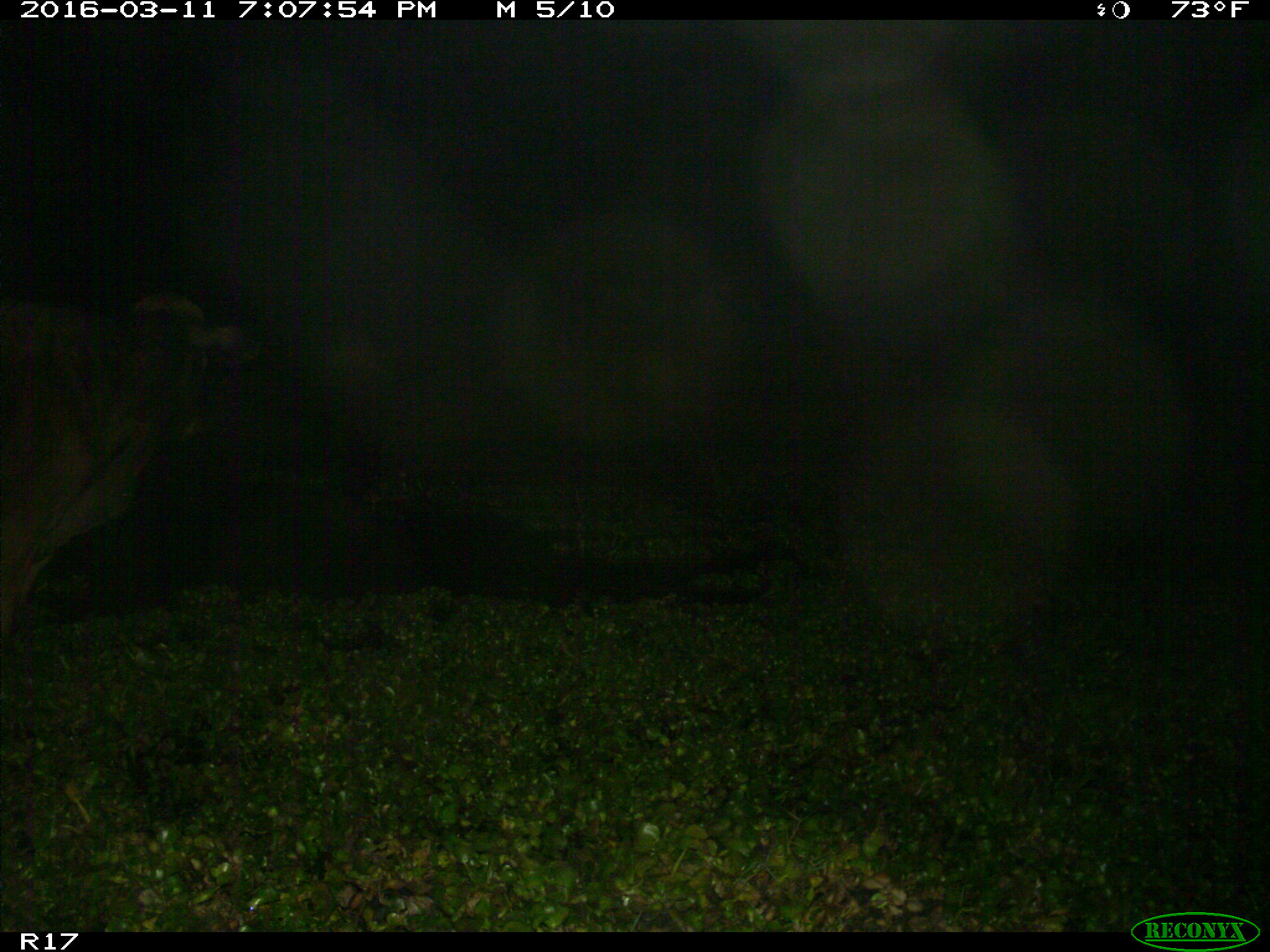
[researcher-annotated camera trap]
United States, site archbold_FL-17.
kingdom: Animalia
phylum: Chordata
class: Mammalia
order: Artiodactyla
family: Bovidae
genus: Bos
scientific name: Bos taurus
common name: domestic cow